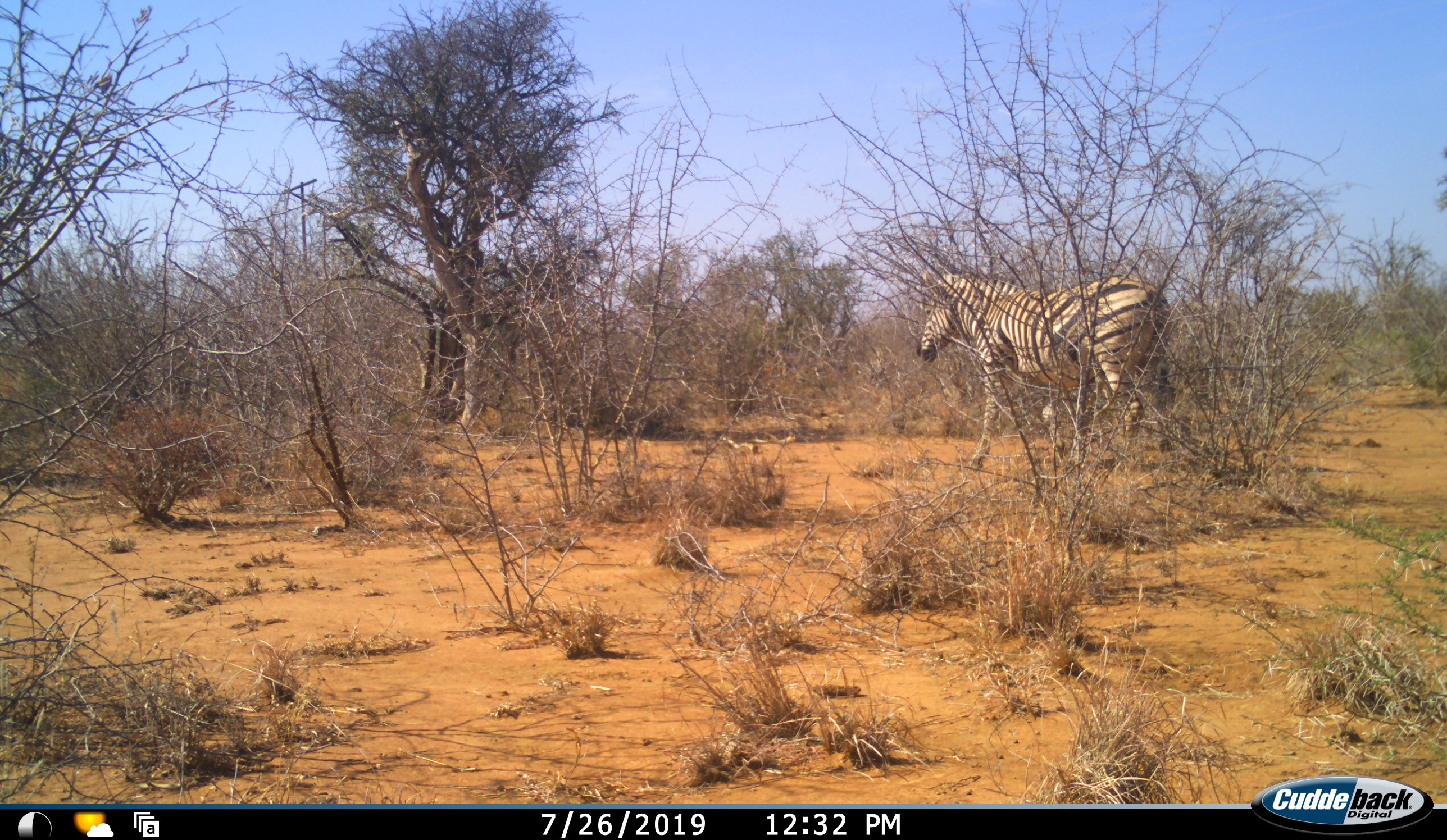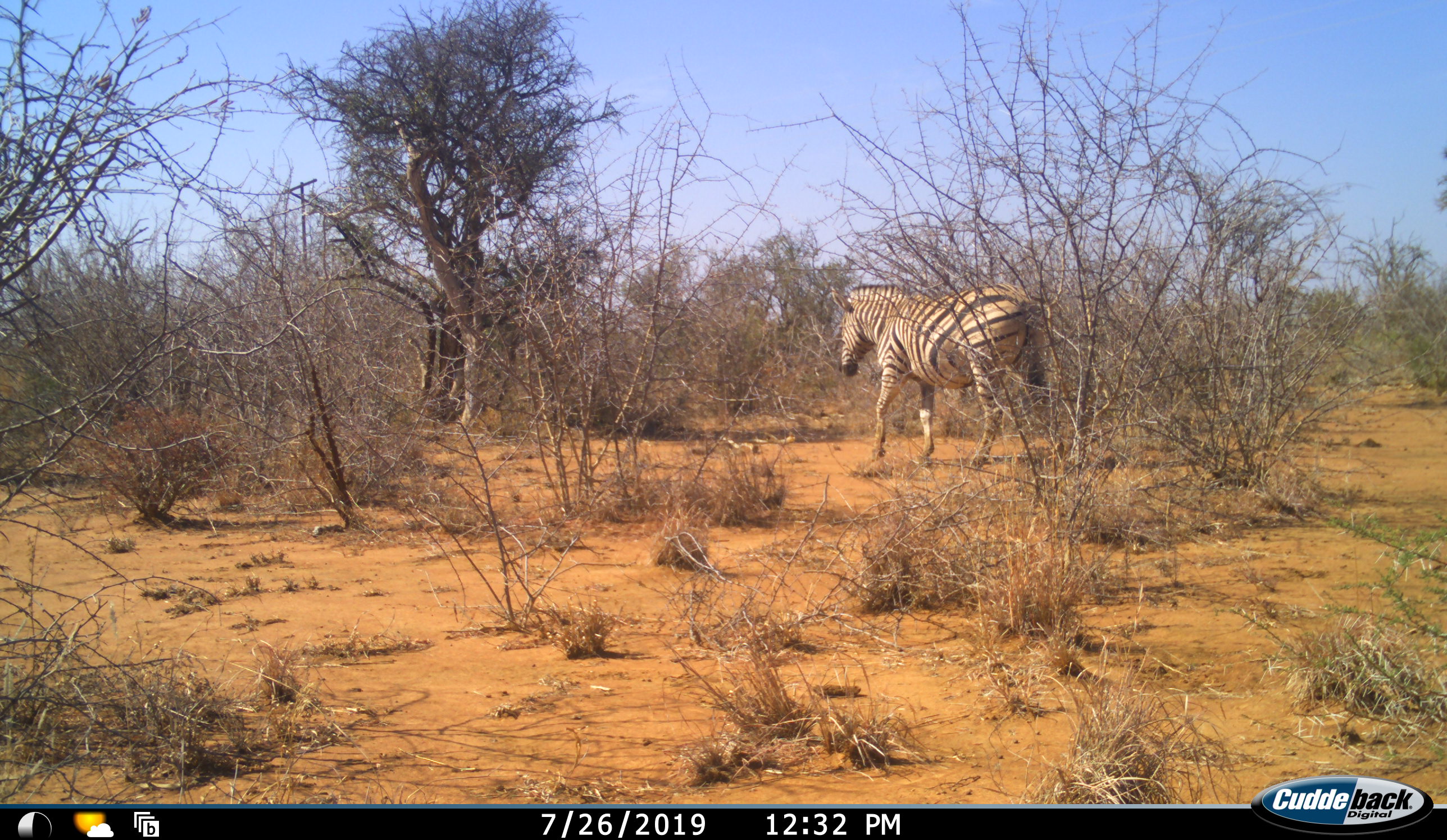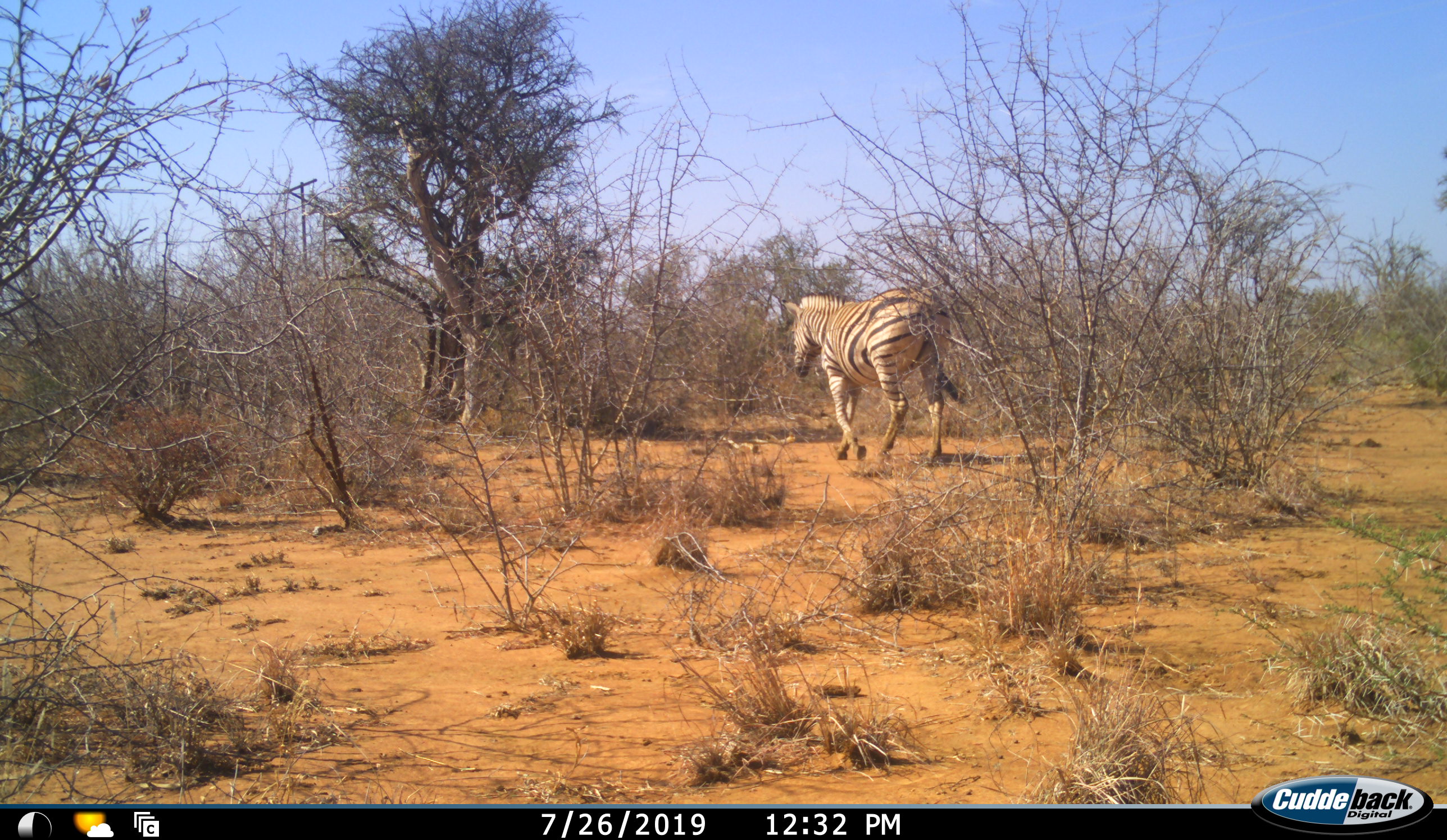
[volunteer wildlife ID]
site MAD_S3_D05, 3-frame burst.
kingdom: Animalia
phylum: Chordata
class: Mammalia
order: Perissodactyla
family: Equidae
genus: Equus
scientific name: Equus quagga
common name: plains zebra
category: zebraplains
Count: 1.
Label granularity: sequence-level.